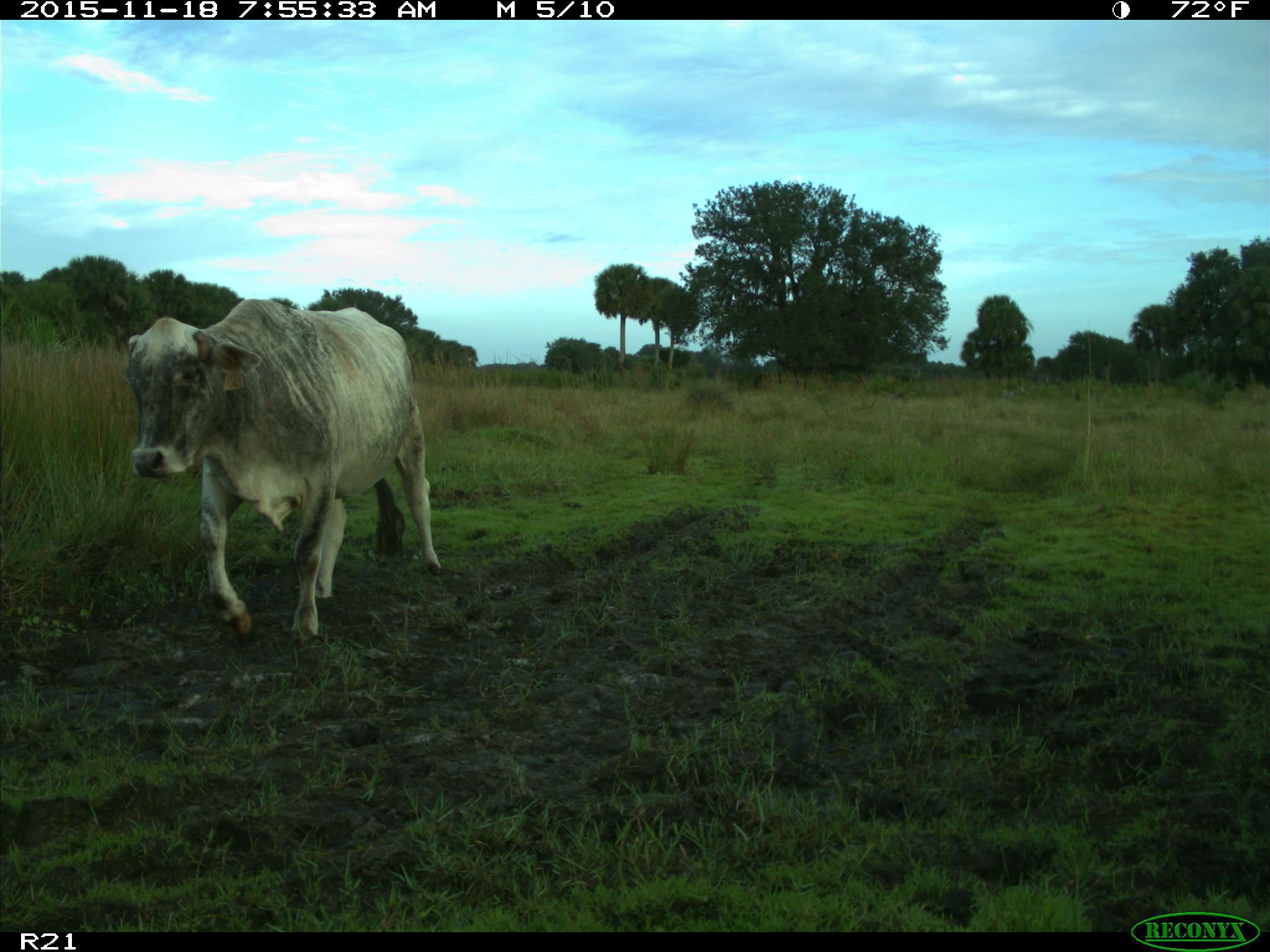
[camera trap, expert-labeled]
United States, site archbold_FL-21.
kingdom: Animalia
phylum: Chordata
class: Mammalia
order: Artiodactyla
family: Bovidae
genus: Bos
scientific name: Bos taurus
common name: domestic cow